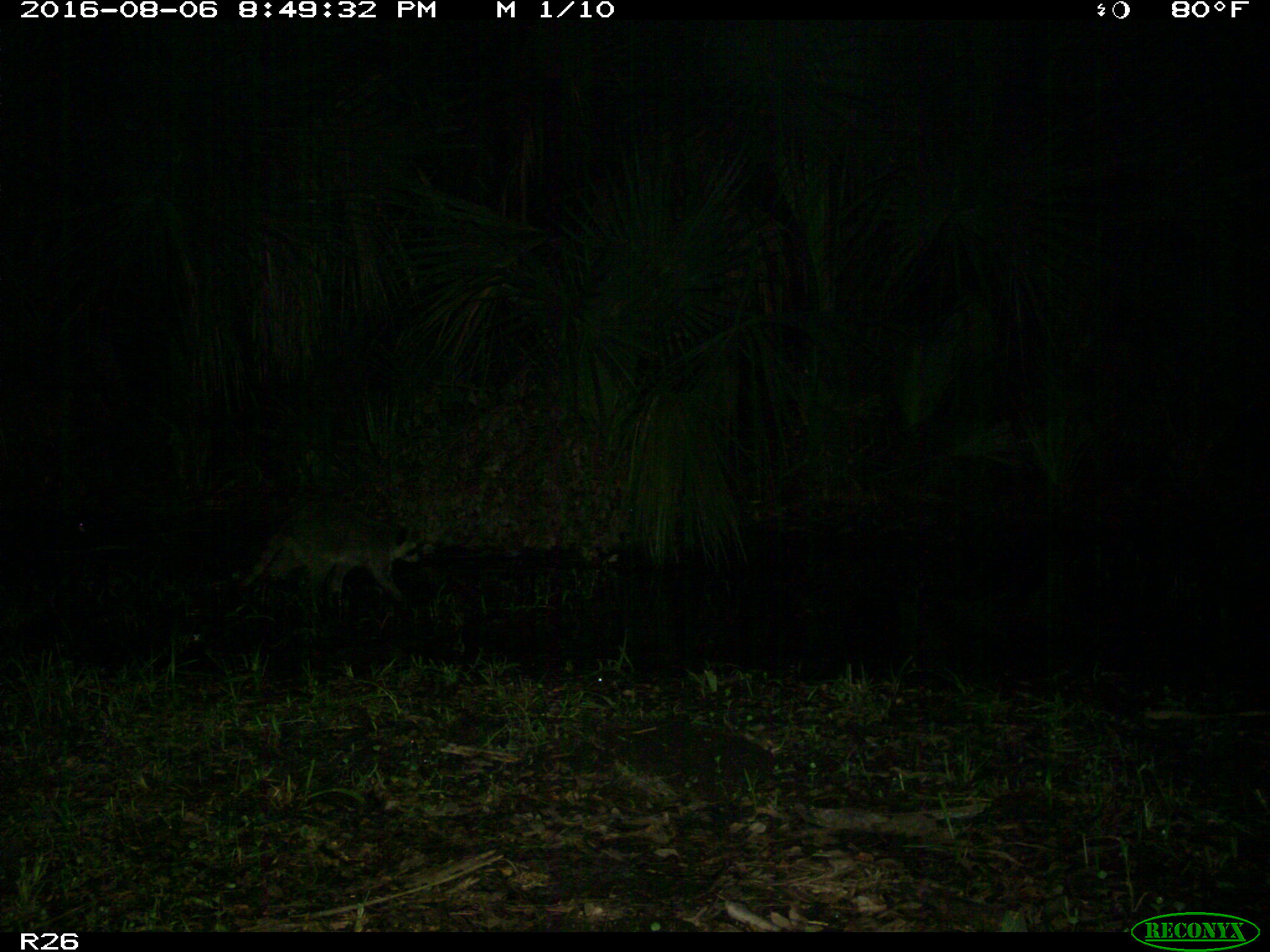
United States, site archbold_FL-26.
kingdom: Animalia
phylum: Chordata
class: Mammalia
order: Carnivora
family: Procyonidae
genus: Procyon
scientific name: Procyon lotor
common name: common raccoon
Procyon lotor (common raccoon).